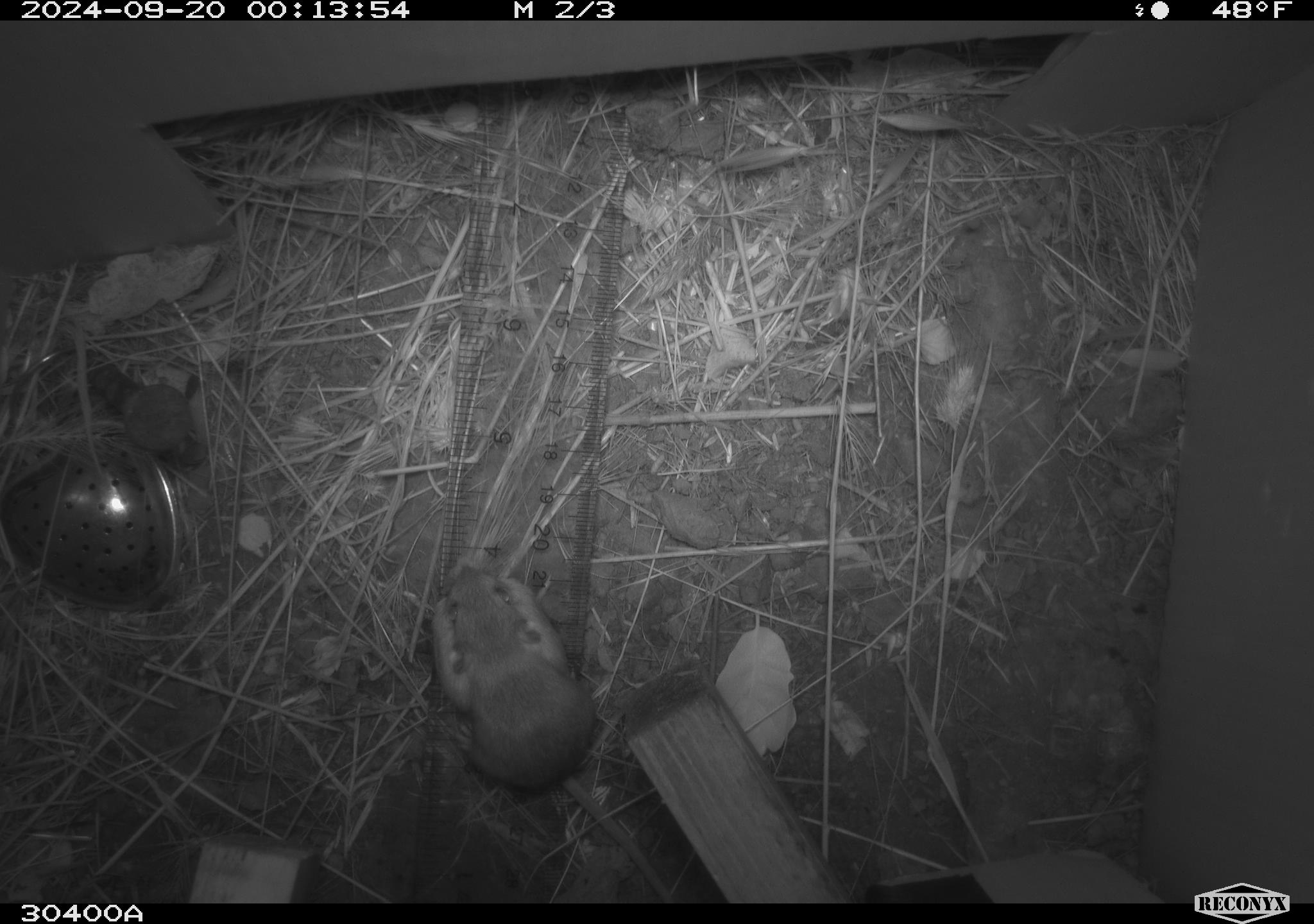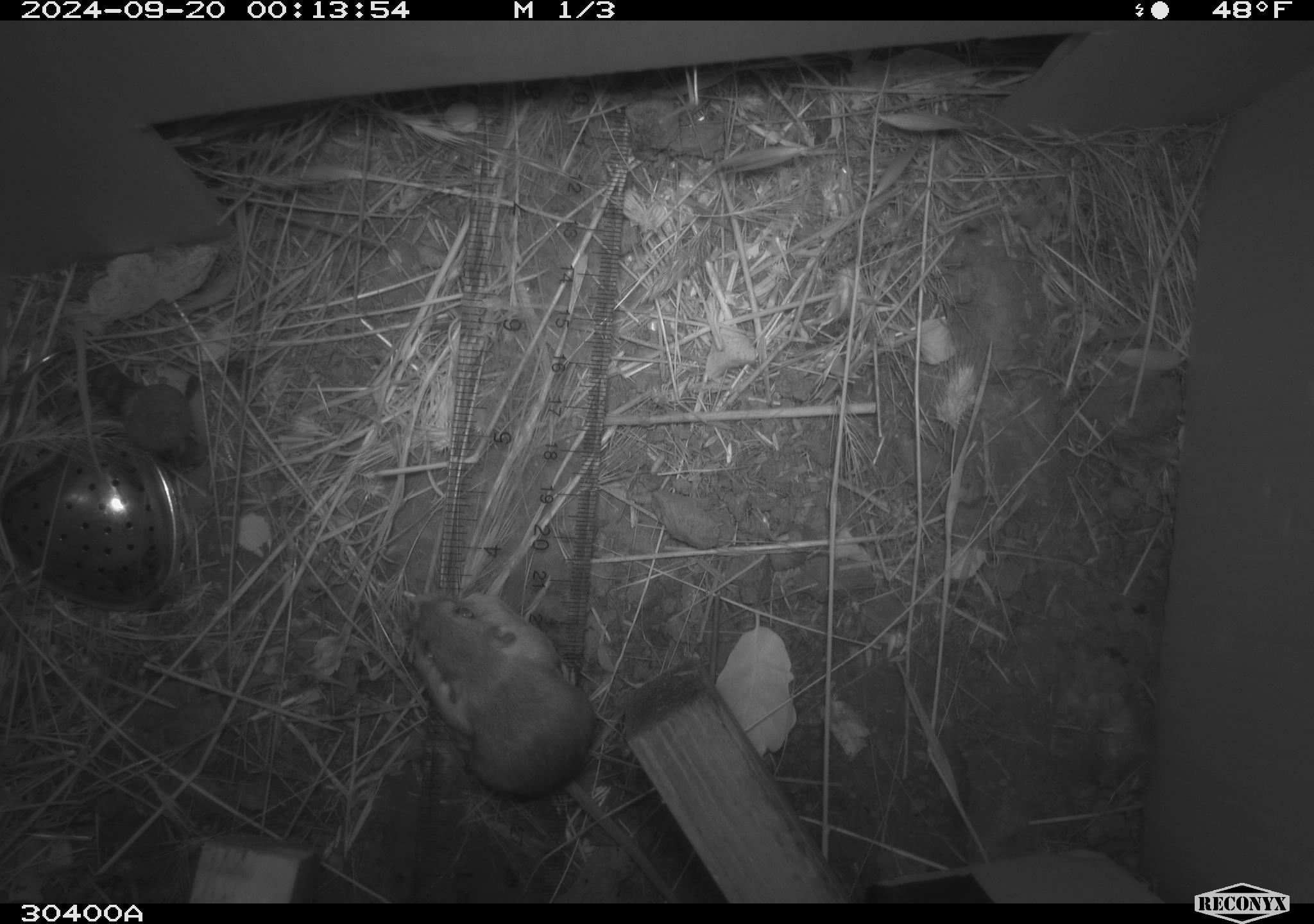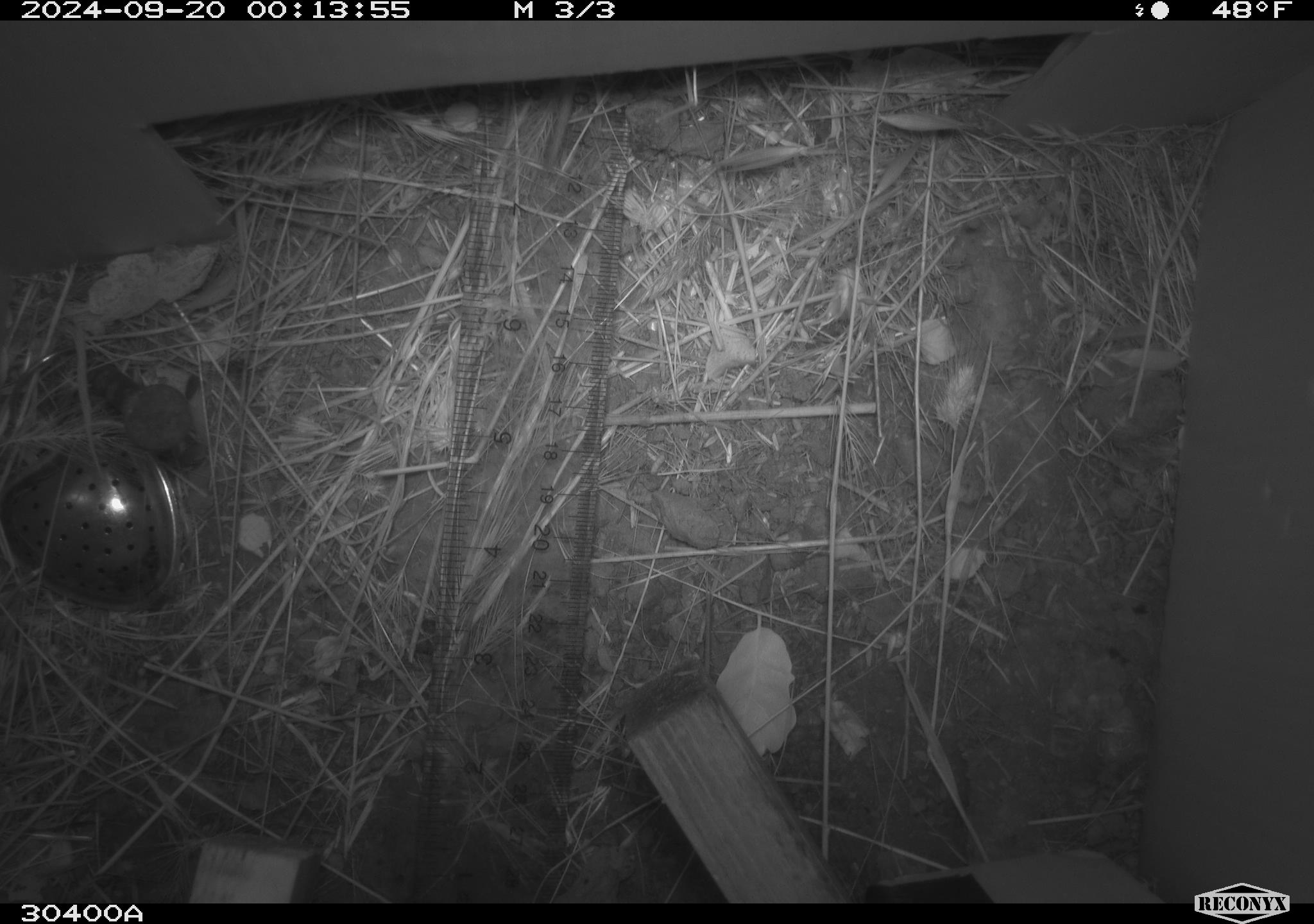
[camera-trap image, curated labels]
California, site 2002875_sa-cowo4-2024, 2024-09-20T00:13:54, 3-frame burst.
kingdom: Animalia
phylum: Chordata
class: Mammalia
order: Rodentia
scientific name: Rodentia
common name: rodent